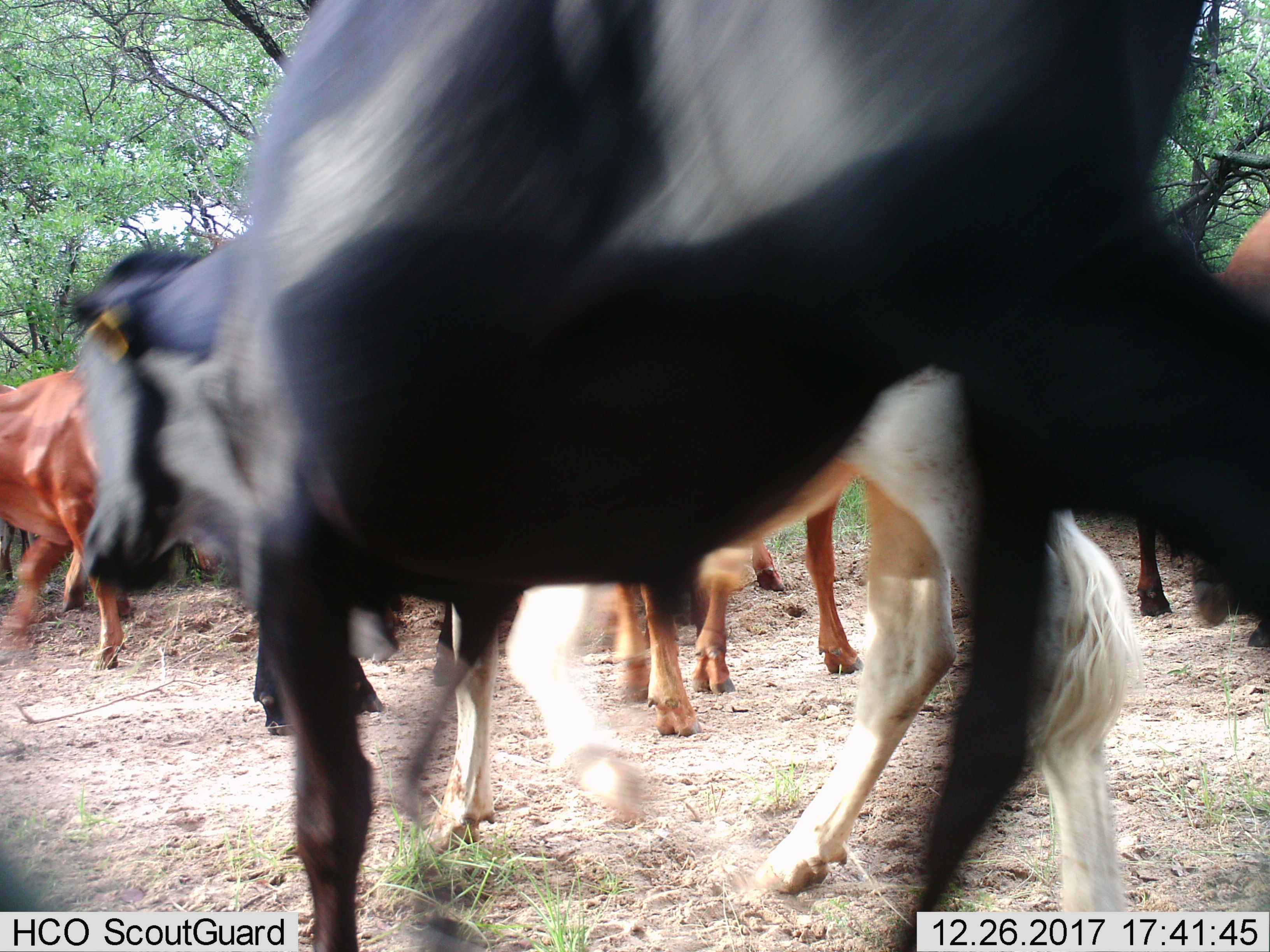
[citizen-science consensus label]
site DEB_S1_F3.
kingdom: Animalia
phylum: Chordata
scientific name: Vertebrata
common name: domestic animal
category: domesticanimal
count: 8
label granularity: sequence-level